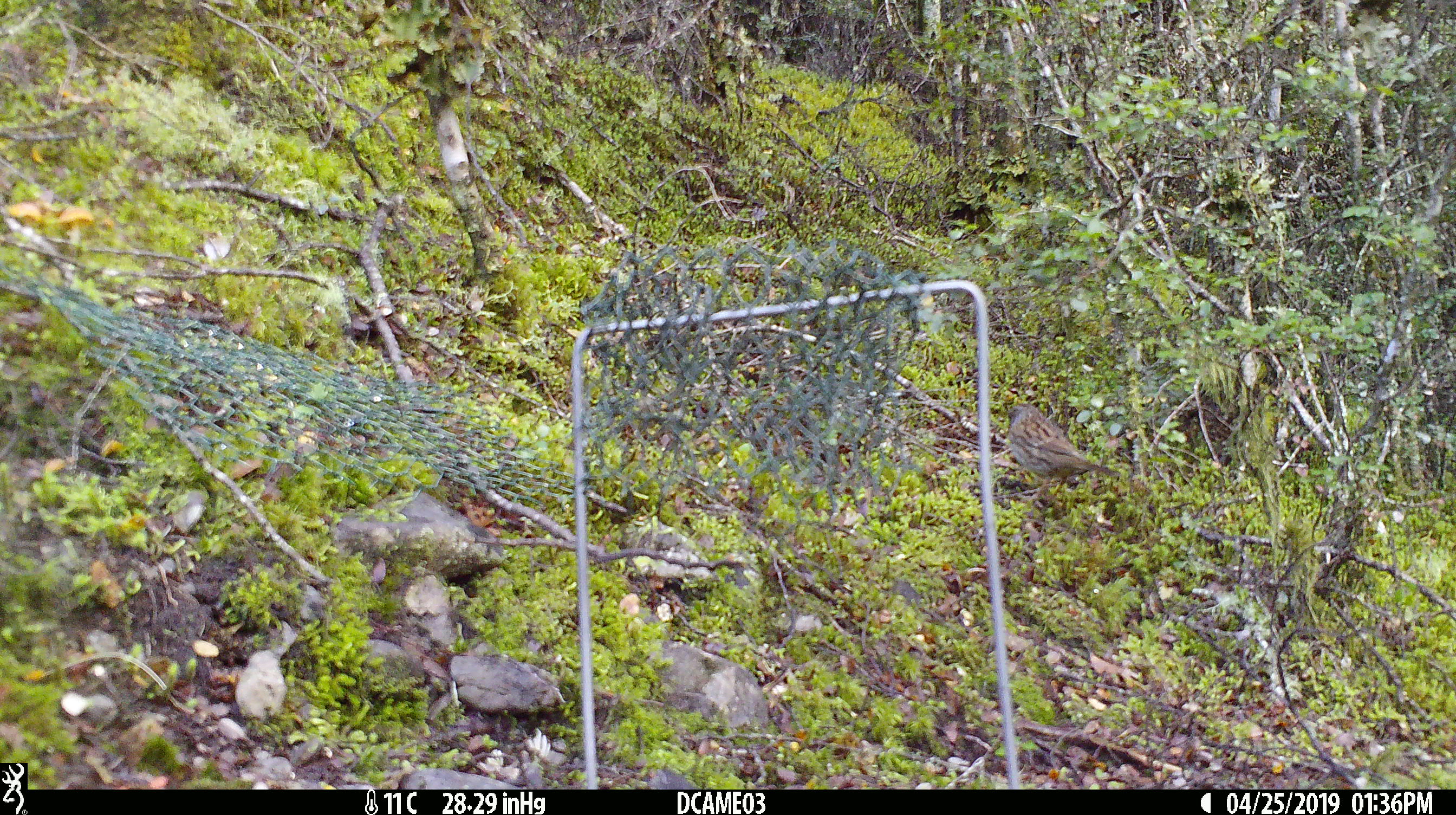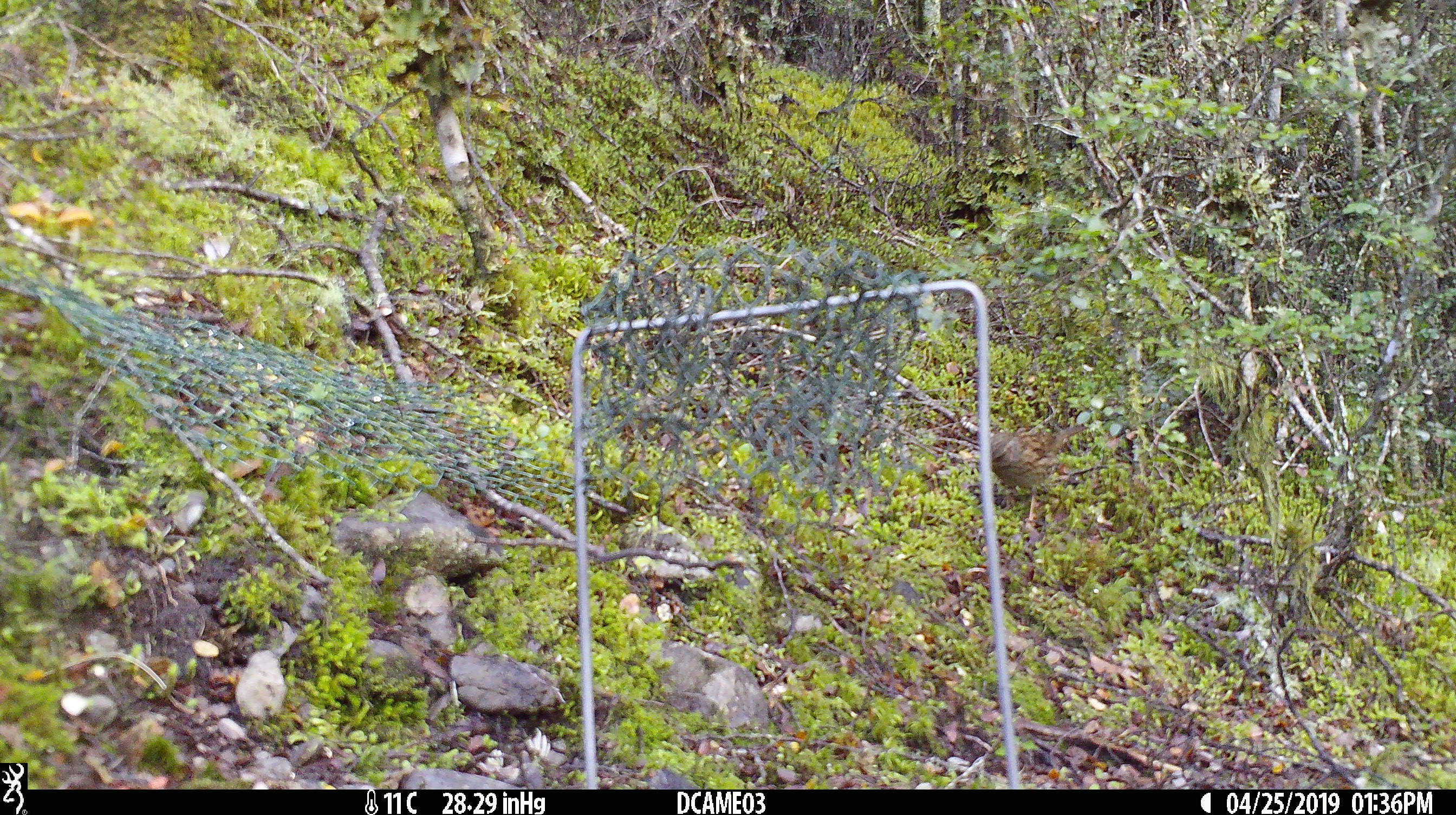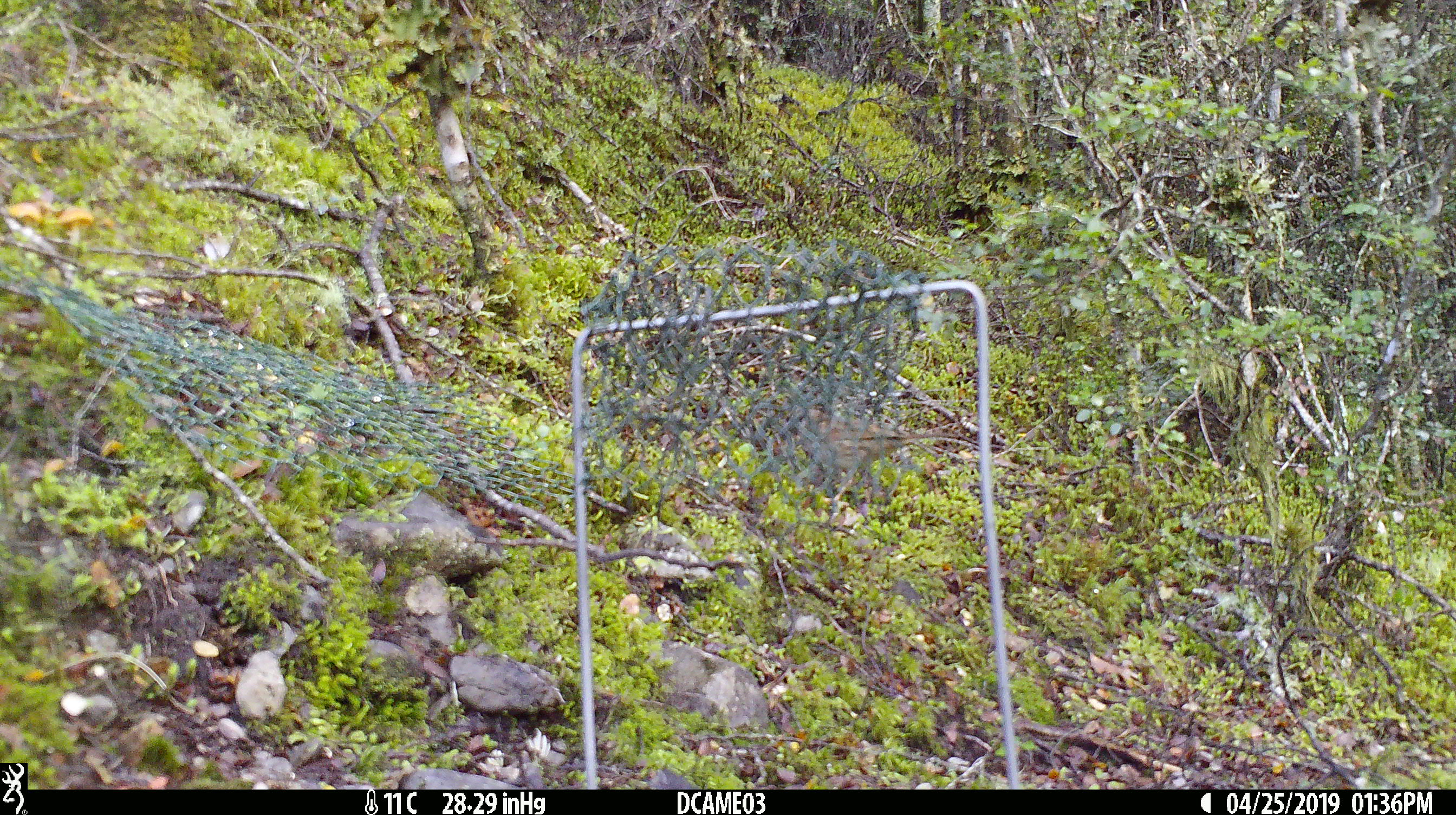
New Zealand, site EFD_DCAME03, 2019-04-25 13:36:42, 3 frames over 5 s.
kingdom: Animalia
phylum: Chordata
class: Aves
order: Passeriformes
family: Prunellidae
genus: Prunella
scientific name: Prunella modularis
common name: dunnock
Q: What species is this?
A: Dunnock (Prunella modularis).